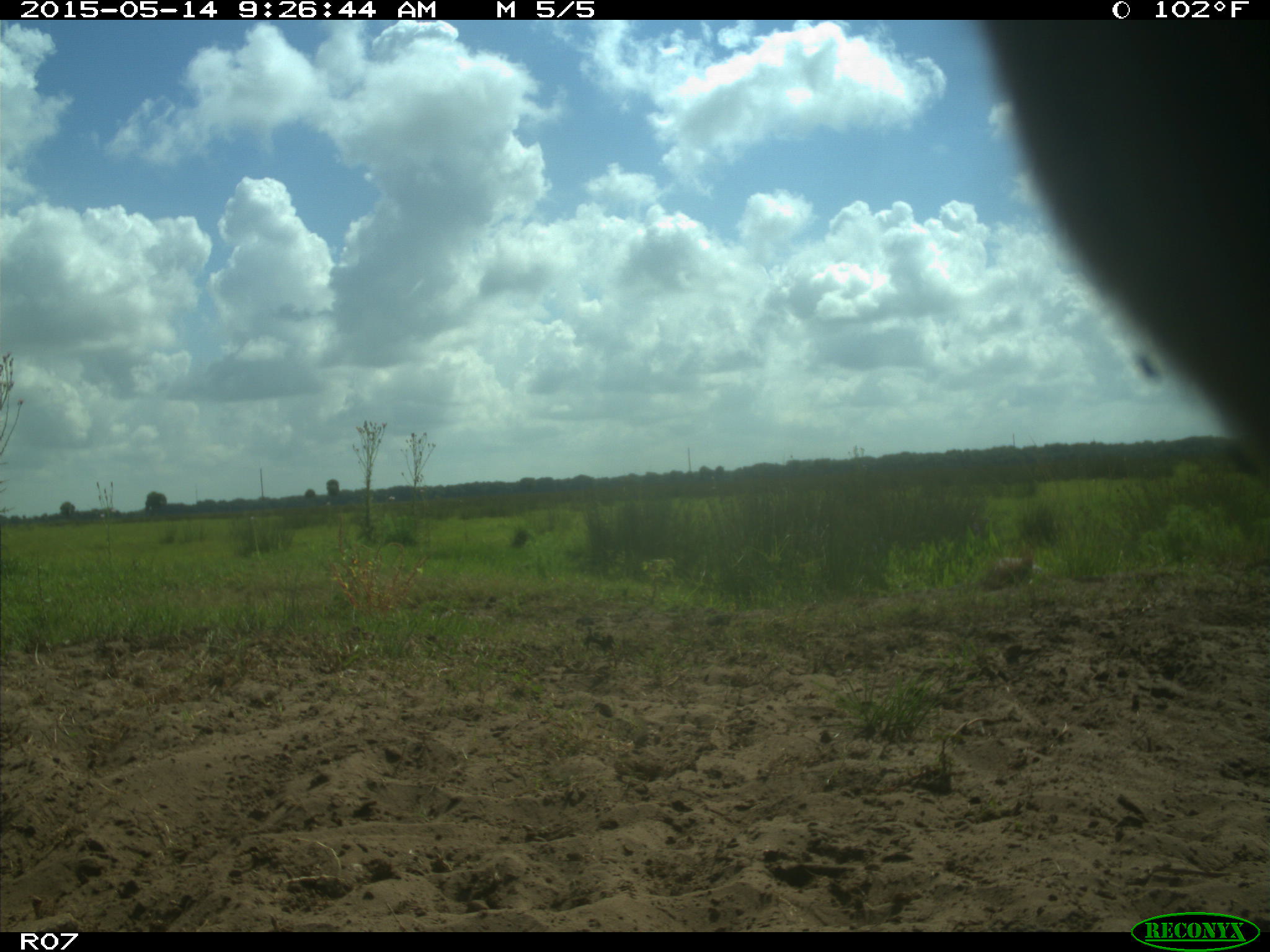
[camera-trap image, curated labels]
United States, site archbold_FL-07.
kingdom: Animalia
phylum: Chordata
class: Mammalia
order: Artiodactyla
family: Bovidae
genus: Bos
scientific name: Bos taurus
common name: domestic cow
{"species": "Bos taurus (domestic cow)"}